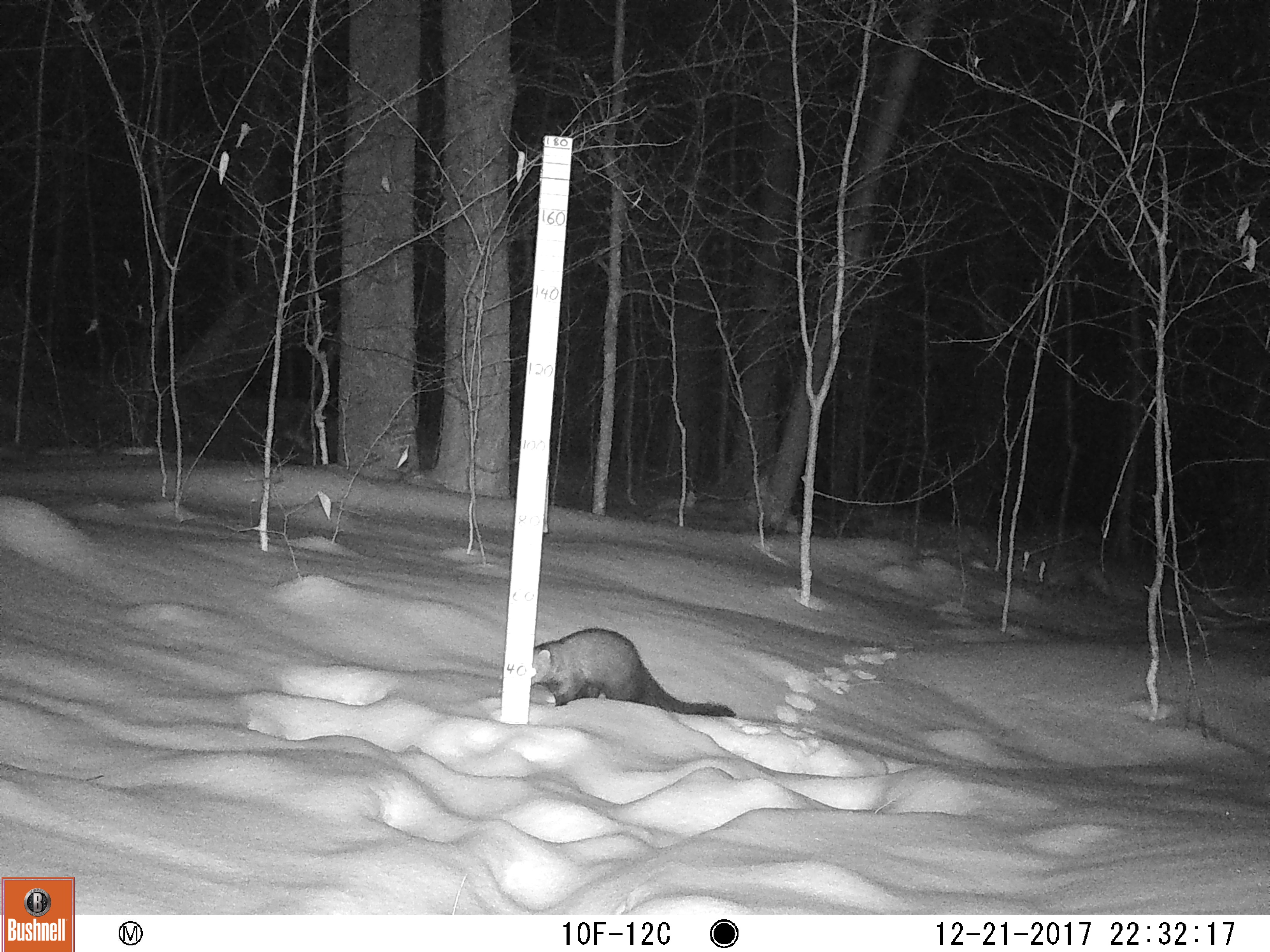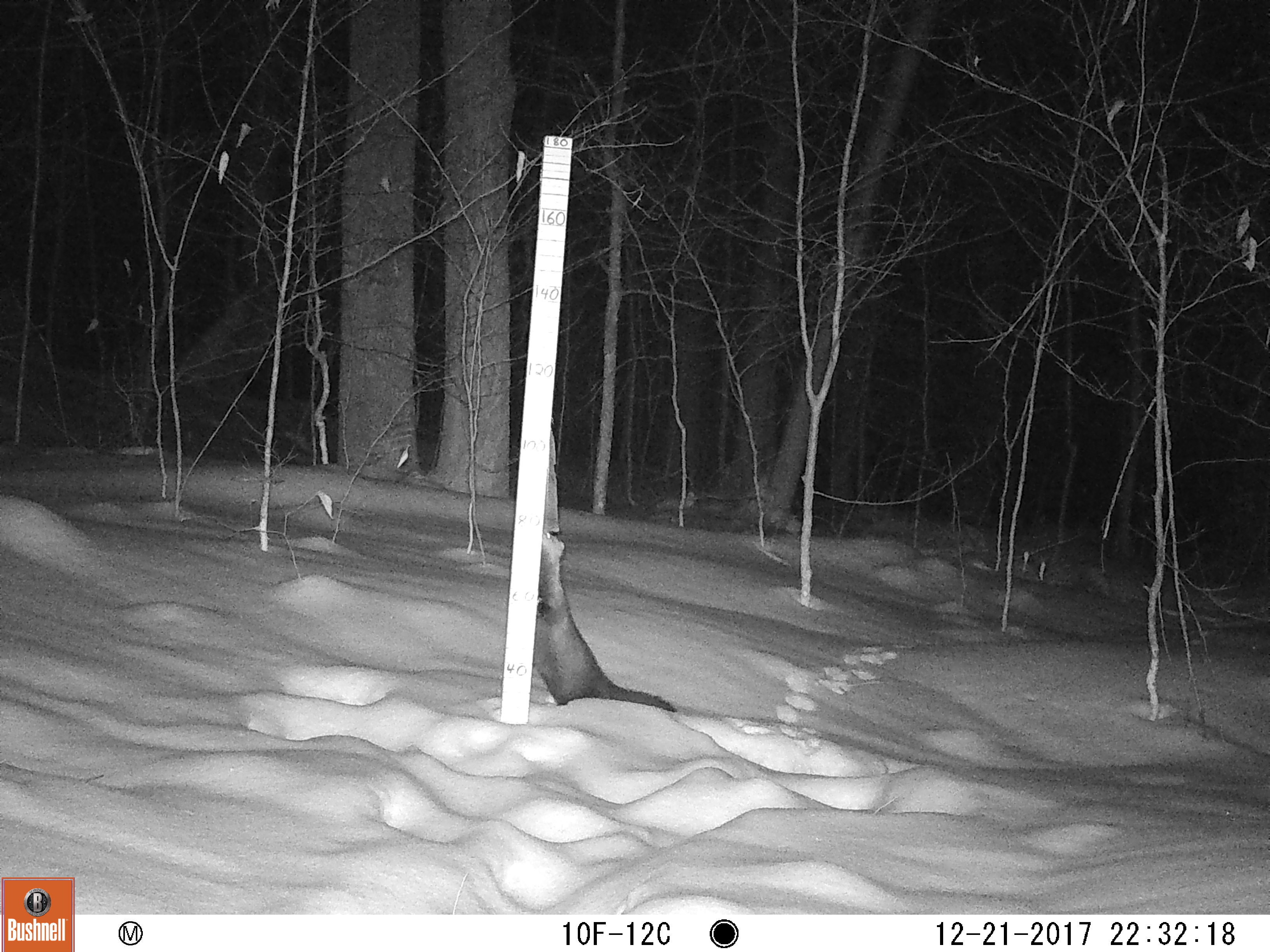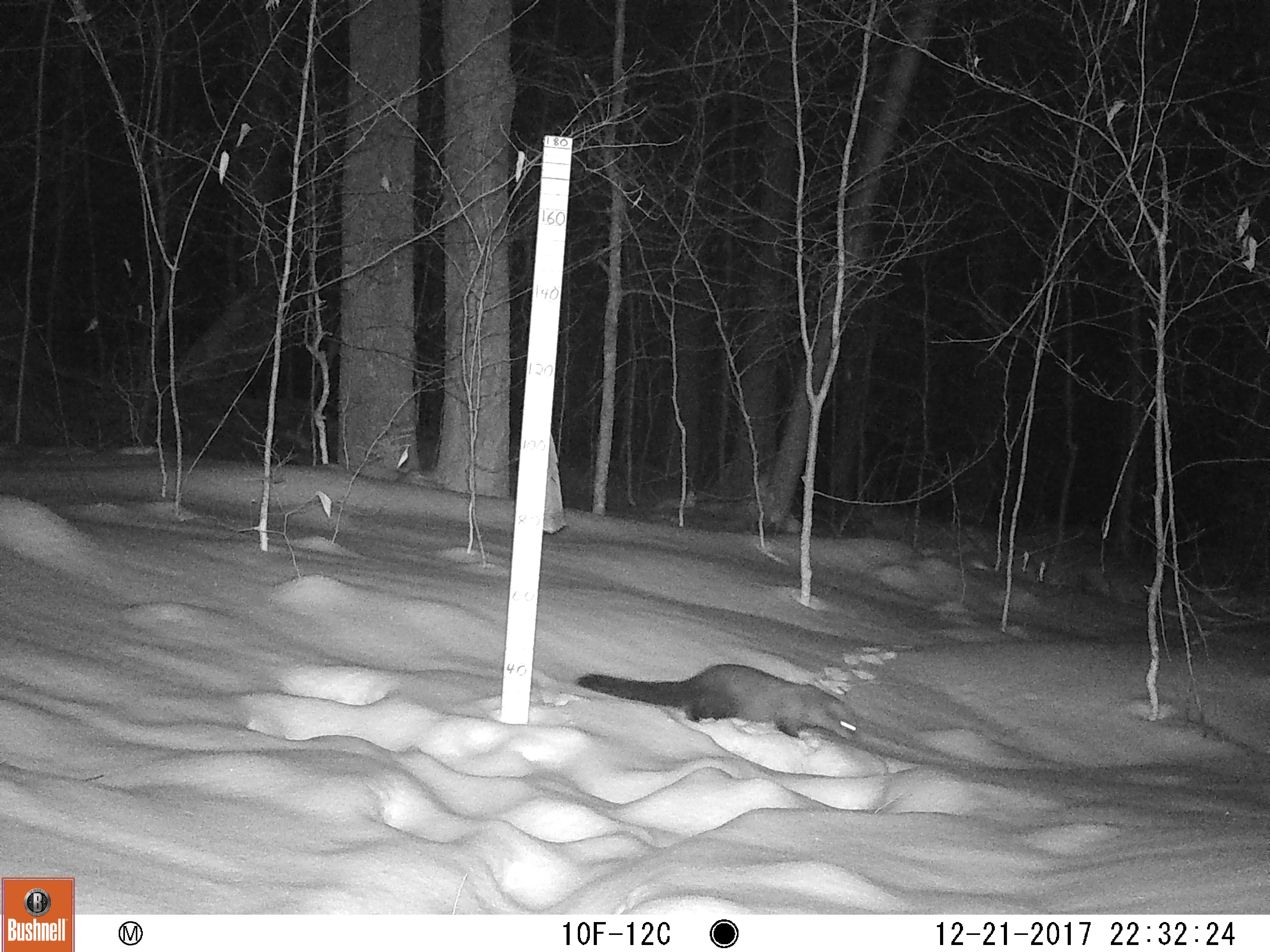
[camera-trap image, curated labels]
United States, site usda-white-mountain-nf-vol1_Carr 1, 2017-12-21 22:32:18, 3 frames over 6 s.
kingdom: Animalia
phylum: Chordata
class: Mammalia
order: Carnivora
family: Mustelidae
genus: Pekania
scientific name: Pekania pennanti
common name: fisher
Fisher (Pekania pennanti).